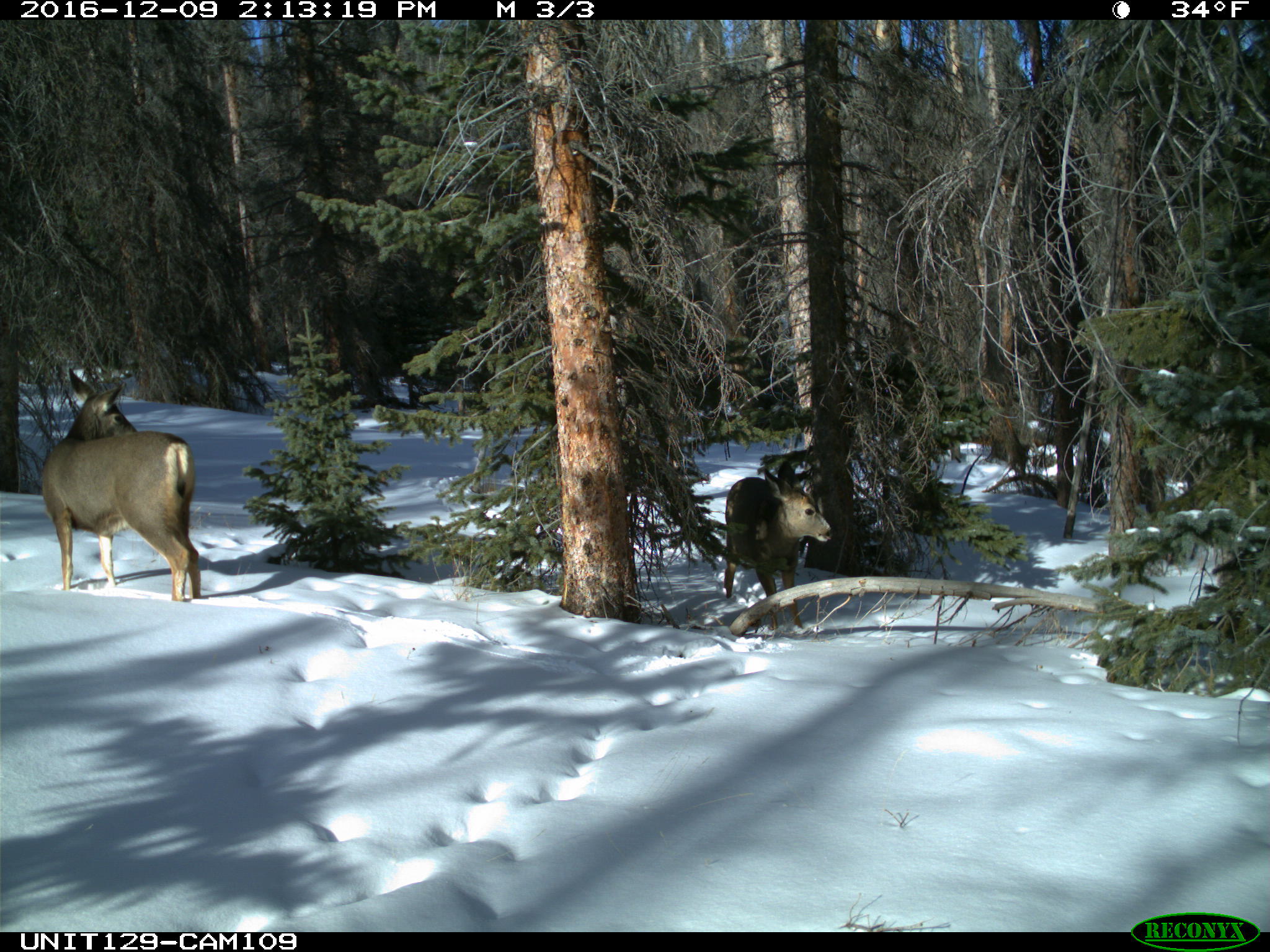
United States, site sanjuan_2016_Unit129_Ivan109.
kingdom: Animalia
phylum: Chordata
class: Mammalia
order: Artiodactyla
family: Cervidae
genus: Odocoileus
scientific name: Odocoileus hemionus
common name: mule deer